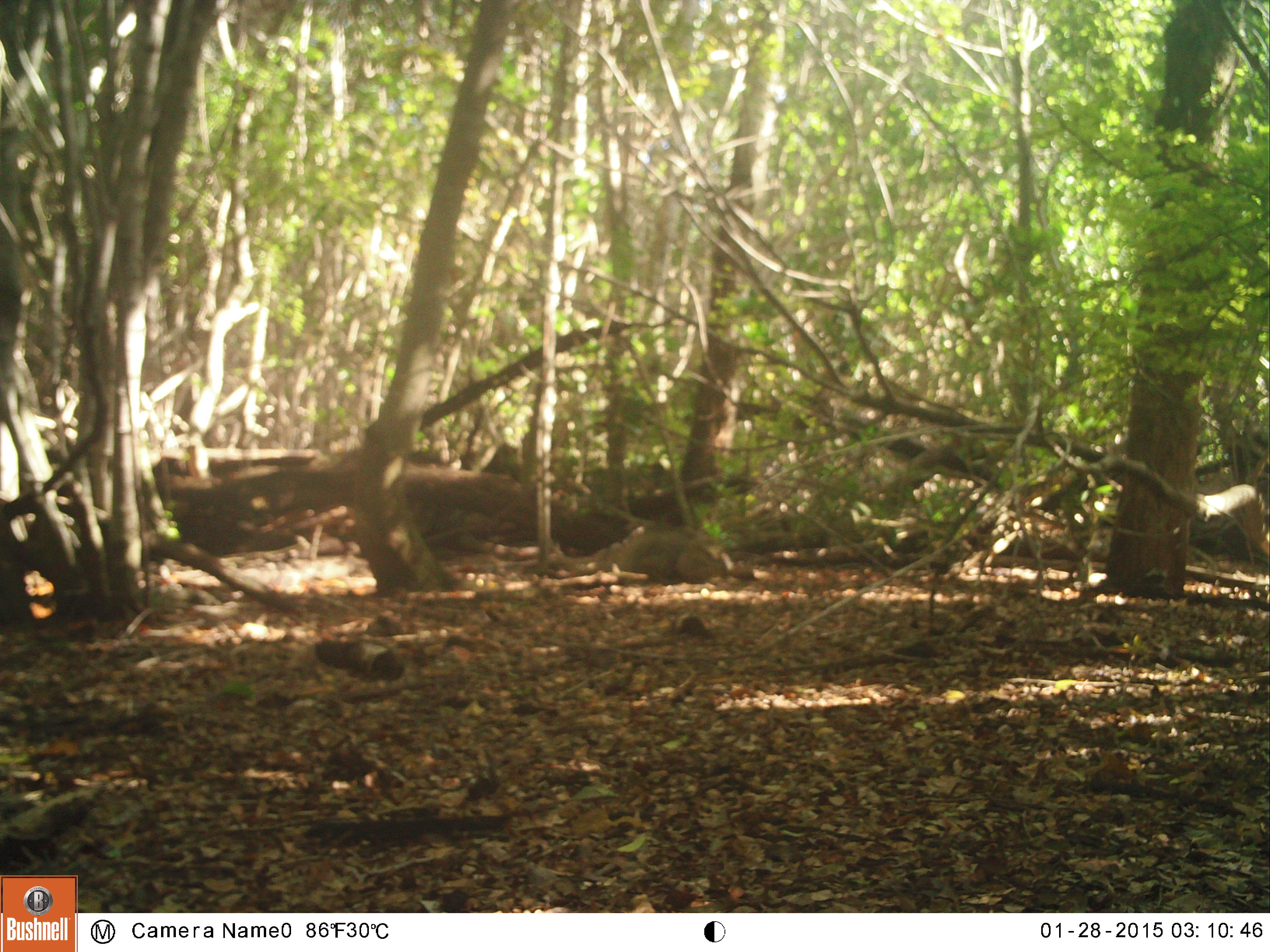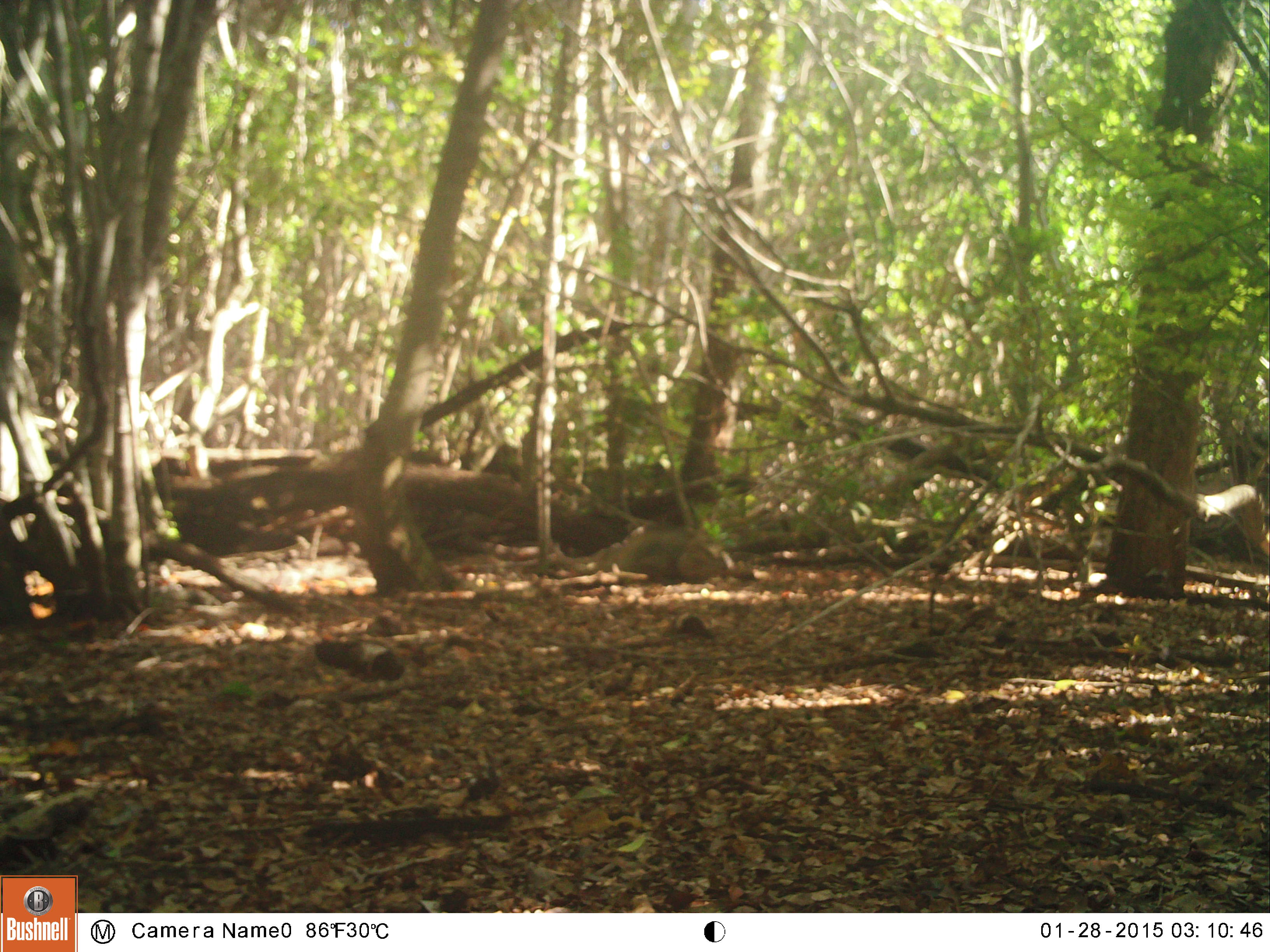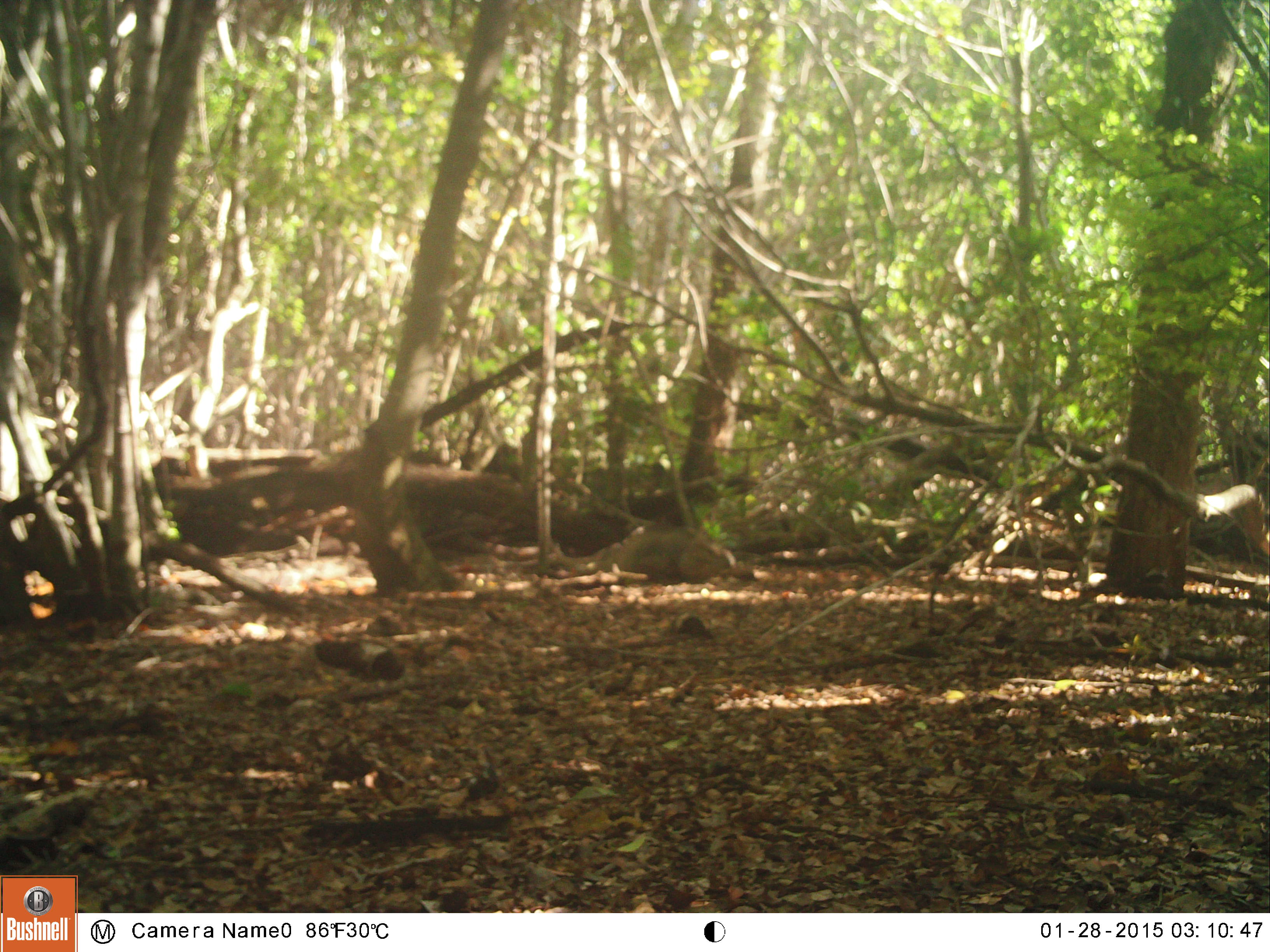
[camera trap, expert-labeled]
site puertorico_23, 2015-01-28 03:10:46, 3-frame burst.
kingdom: Animalia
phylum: Chordata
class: Reptilia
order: Squamata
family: Iguanidae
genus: Iguana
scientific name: Iguana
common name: typical iguanas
Iguana (typical iguanas).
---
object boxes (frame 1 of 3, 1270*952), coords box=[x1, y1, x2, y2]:
iguana: box=[605, 522, 724, 588]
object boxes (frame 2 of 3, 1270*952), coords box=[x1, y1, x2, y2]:
iguana: box=[576, 514, 746, 591]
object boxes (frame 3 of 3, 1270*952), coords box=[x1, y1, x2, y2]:
iguana: box=[556, 531, 742, 574]